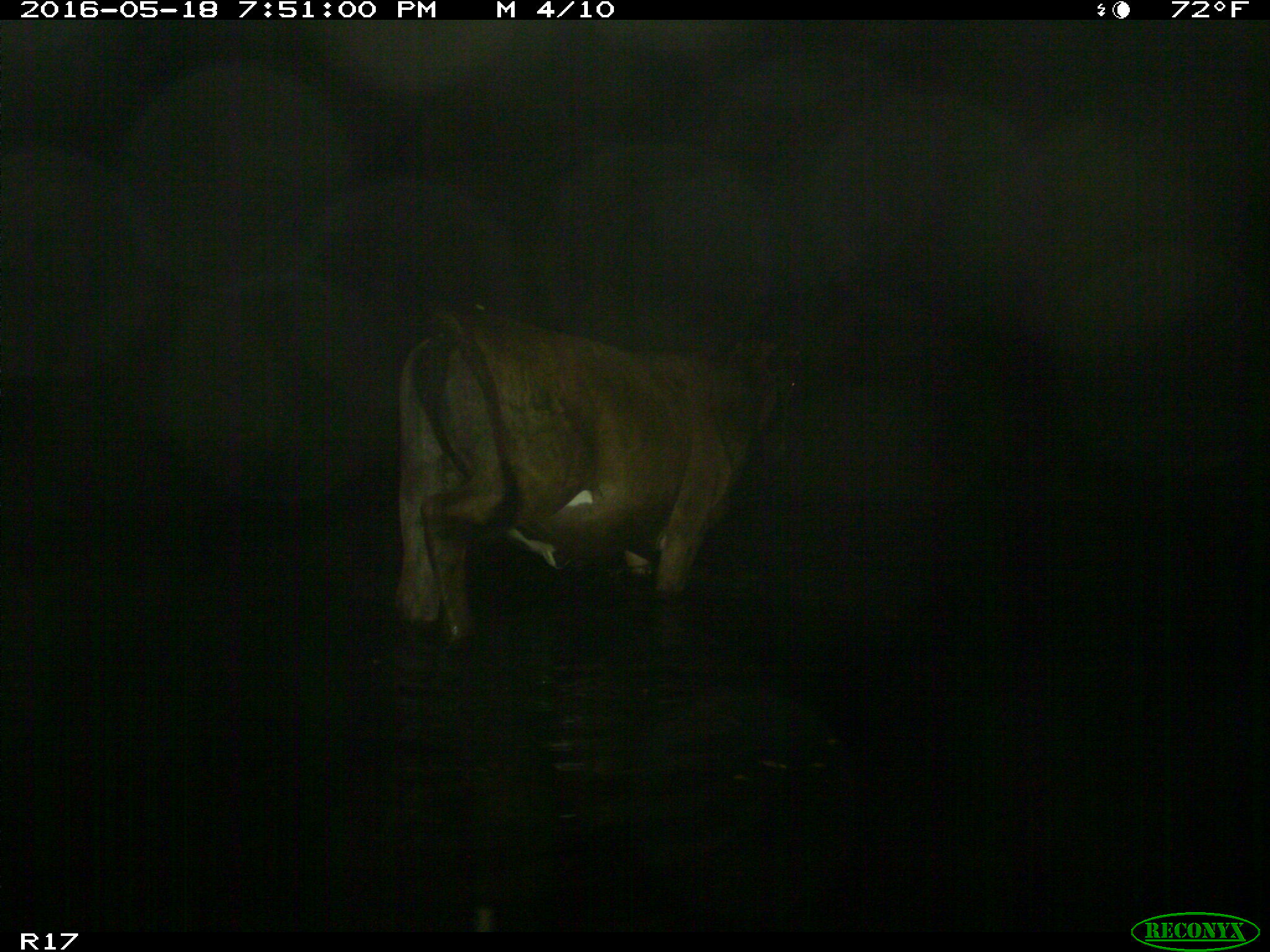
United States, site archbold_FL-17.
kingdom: Animalia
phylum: Chordata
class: Mammalia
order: Artiodactyla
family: Bovidae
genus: Bos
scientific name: Bos taurus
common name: domestic cow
Bos taurus (domestic cow).